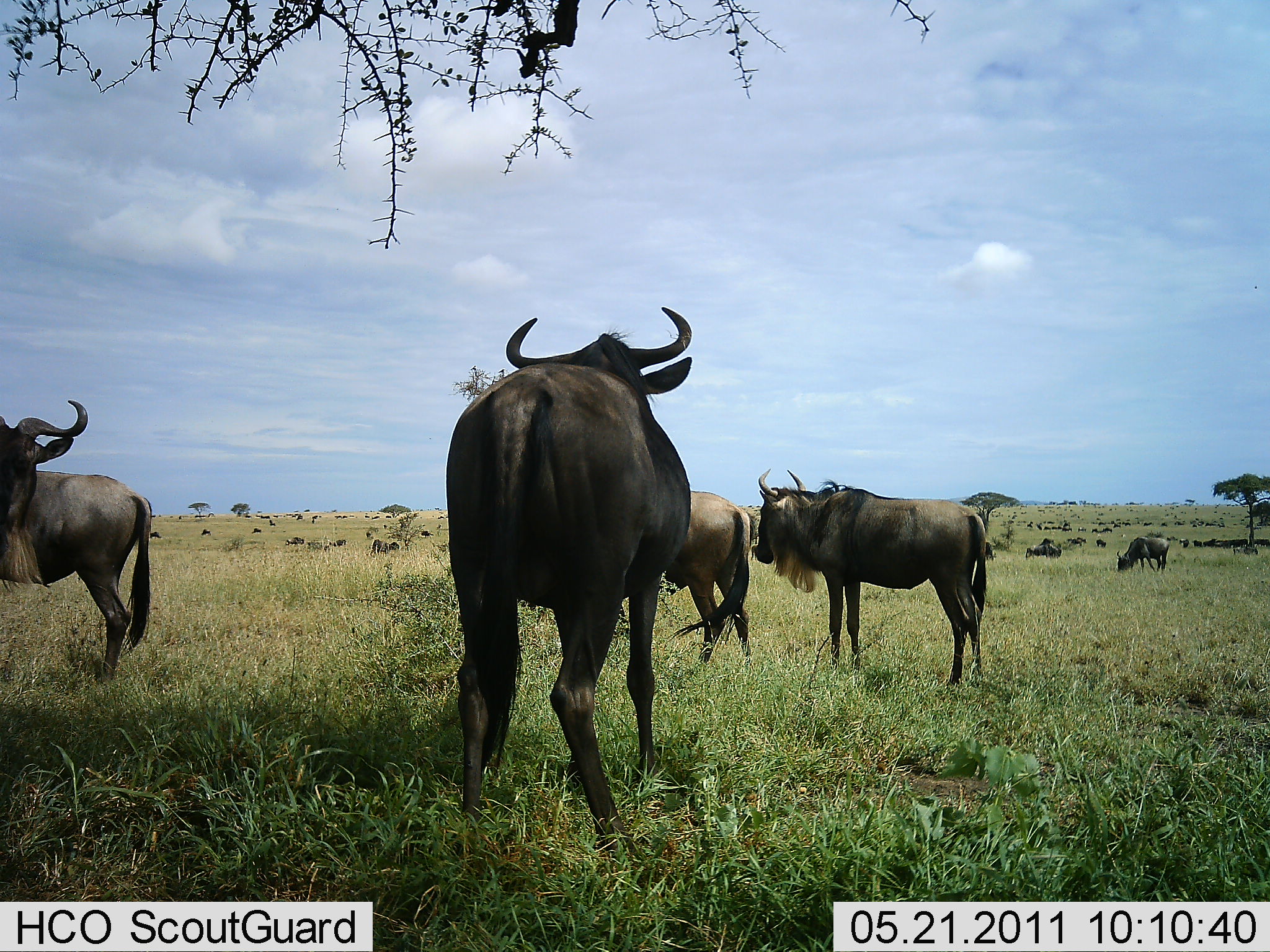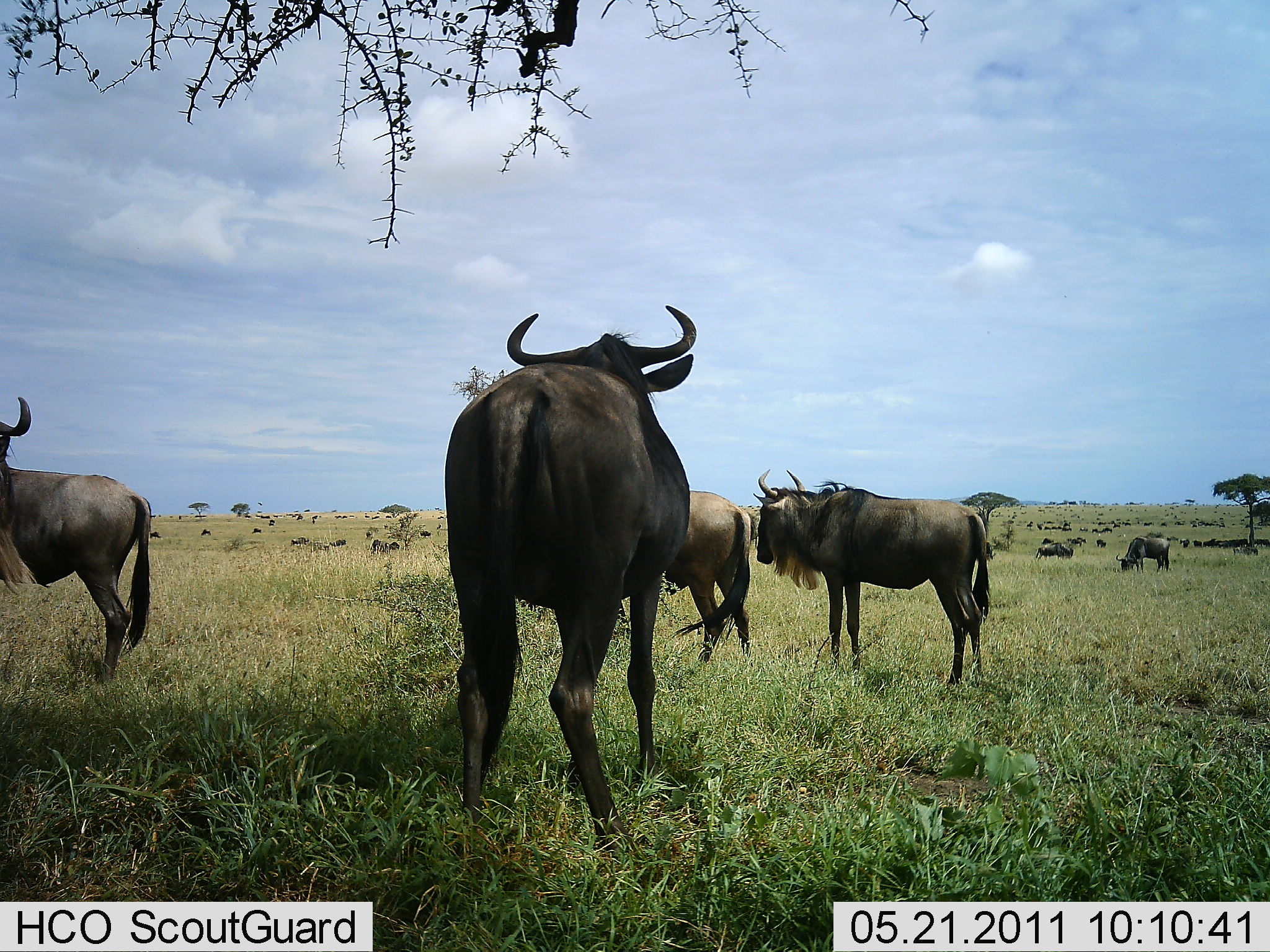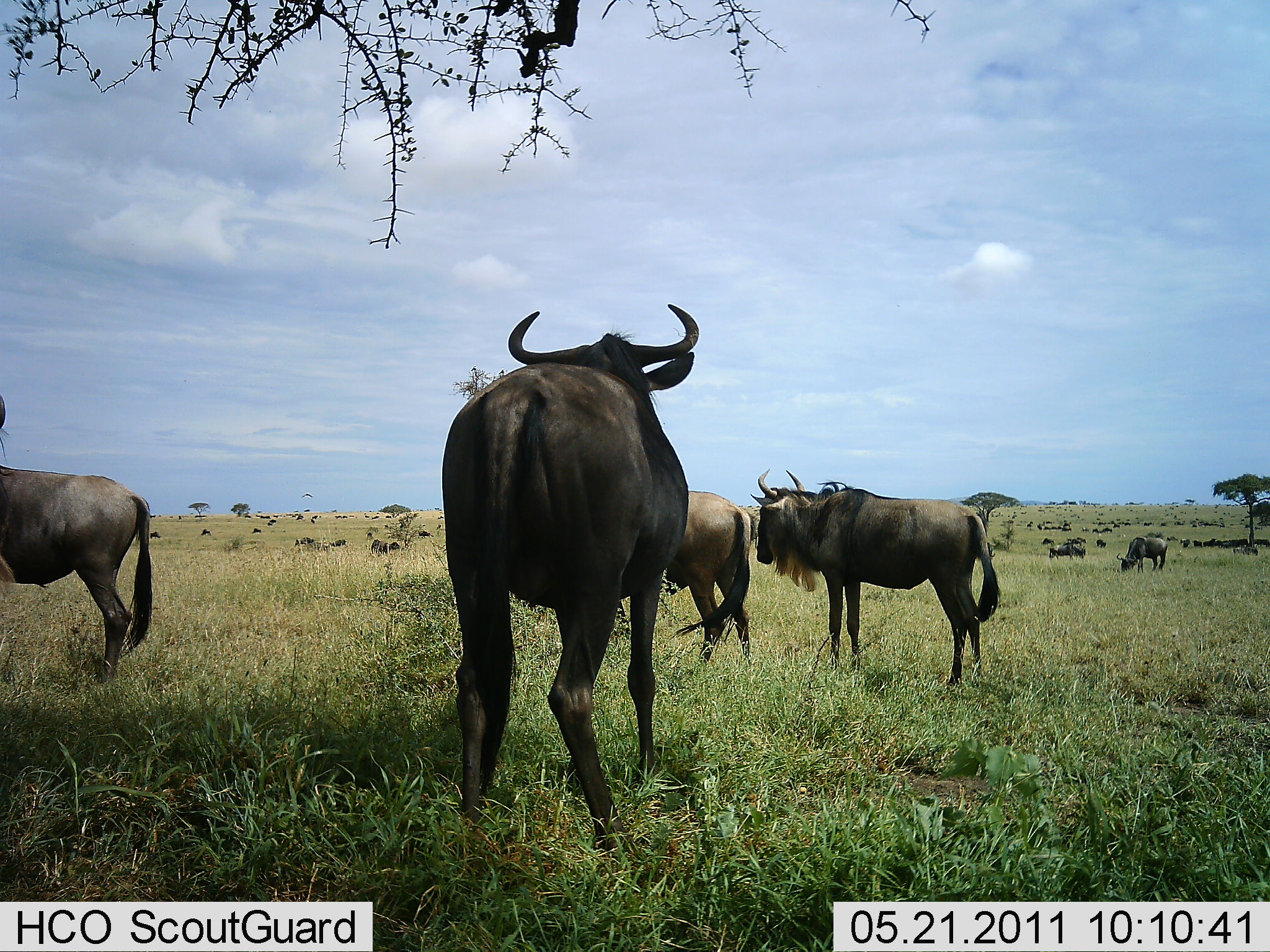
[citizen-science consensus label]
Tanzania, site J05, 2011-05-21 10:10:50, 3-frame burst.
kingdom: Animalia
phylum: Chordata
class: Mammalia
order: Artiodactyla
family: Bovidae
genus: Connochaetes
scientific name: Connochaetes taurinus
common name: blue wildebeest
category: wildebeest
Wildebeest (blue wildebeest) (Connochaetes taurinus), count 51+. Behavior (volunteer vote fractions): standing 92%, resting 8%, moving 33%, interacting 17%. Young present (vote fraction): 0%. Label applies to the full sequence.